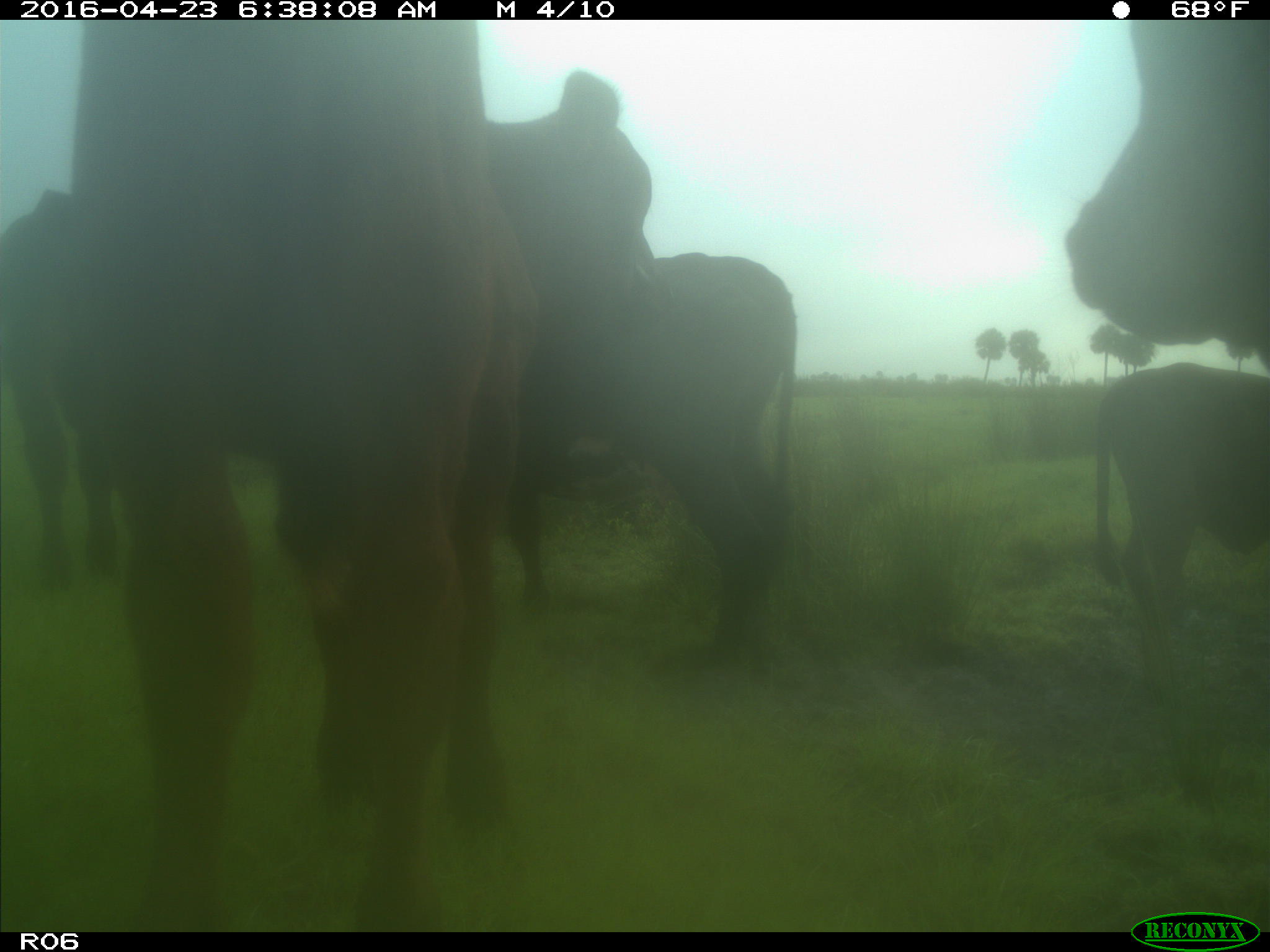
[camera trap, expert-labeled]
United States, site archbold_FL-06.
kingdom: Animalia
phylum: Chordata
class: Mammalia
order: Artiodactyla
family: Bovidae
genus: Bos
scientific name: Bos taurus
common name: domestic cow